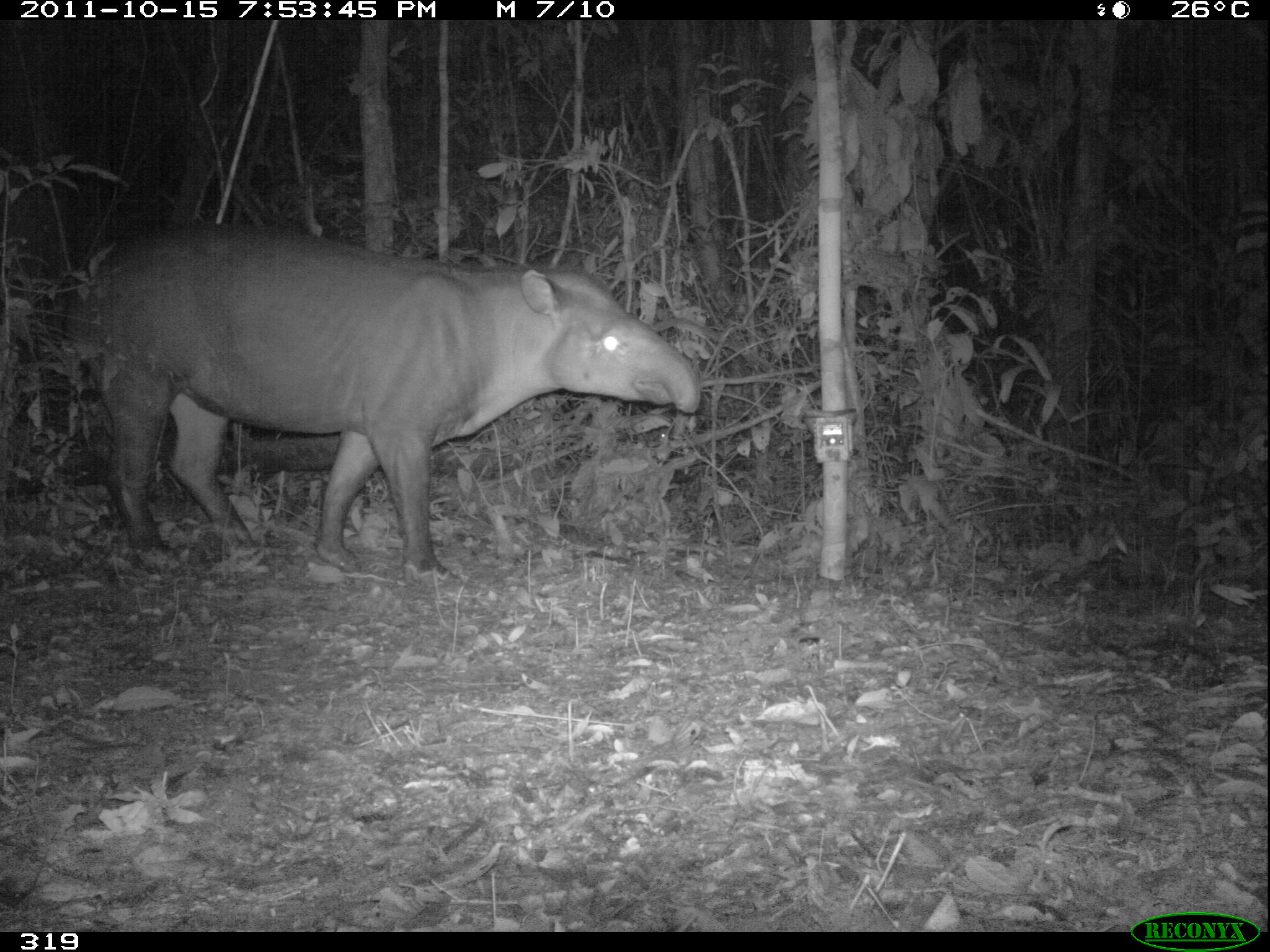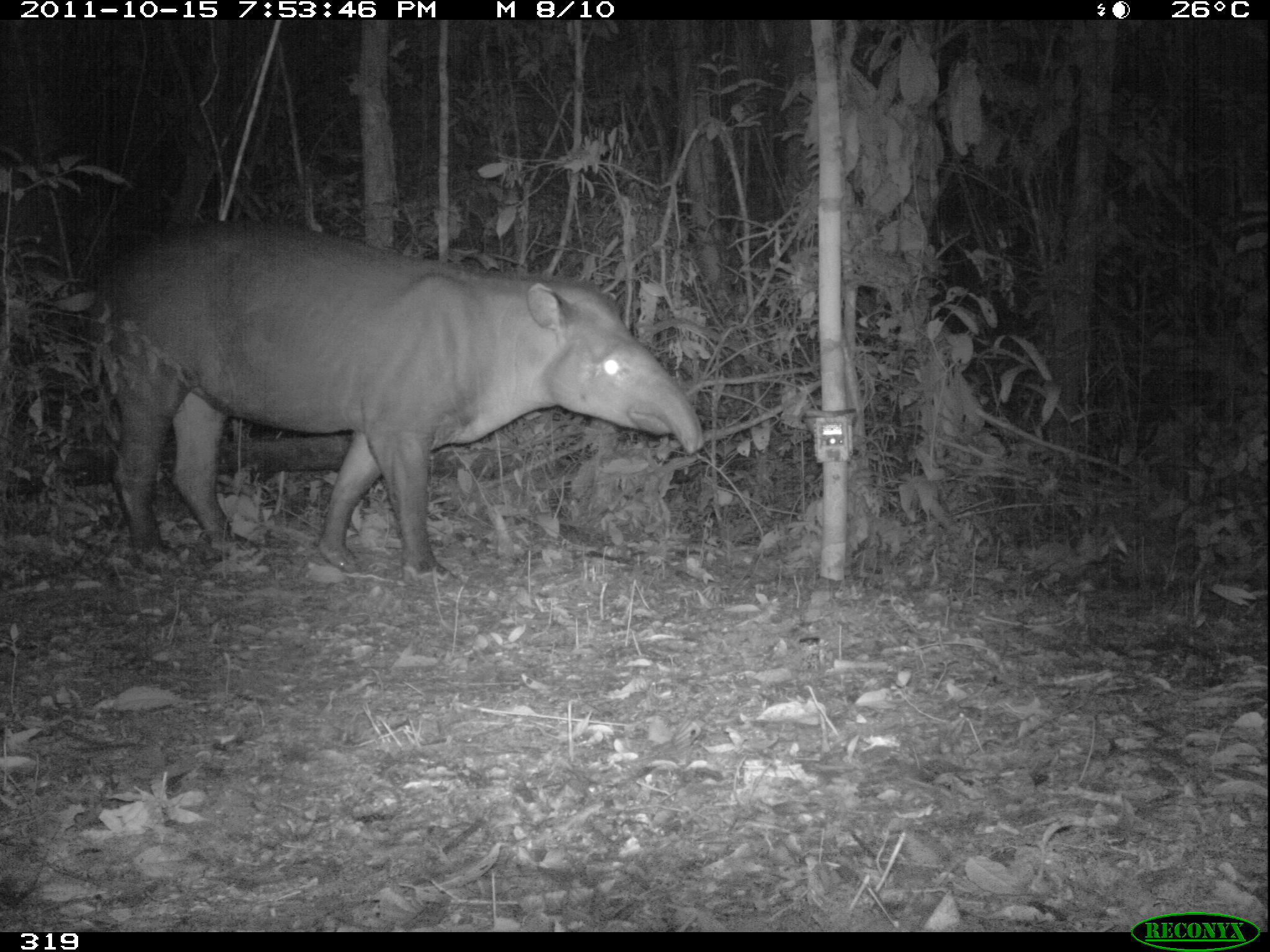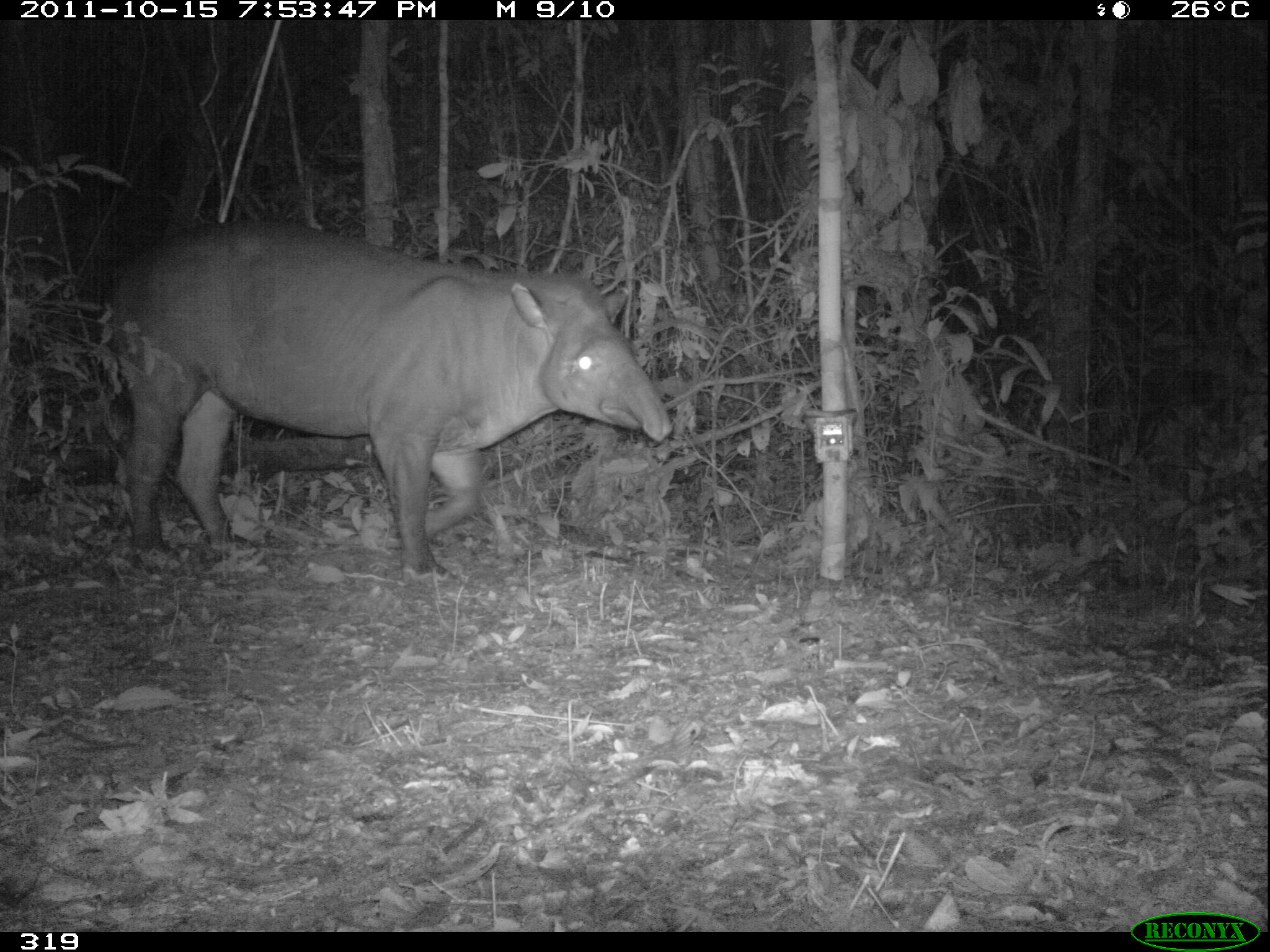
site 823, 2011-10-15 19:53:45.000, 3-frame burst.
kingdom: Animalia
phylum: Chordata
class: Mammalia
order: Perissodactyla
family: Tapiridae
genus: Tapirus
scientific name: Tapirus terrestris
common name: south american tapir